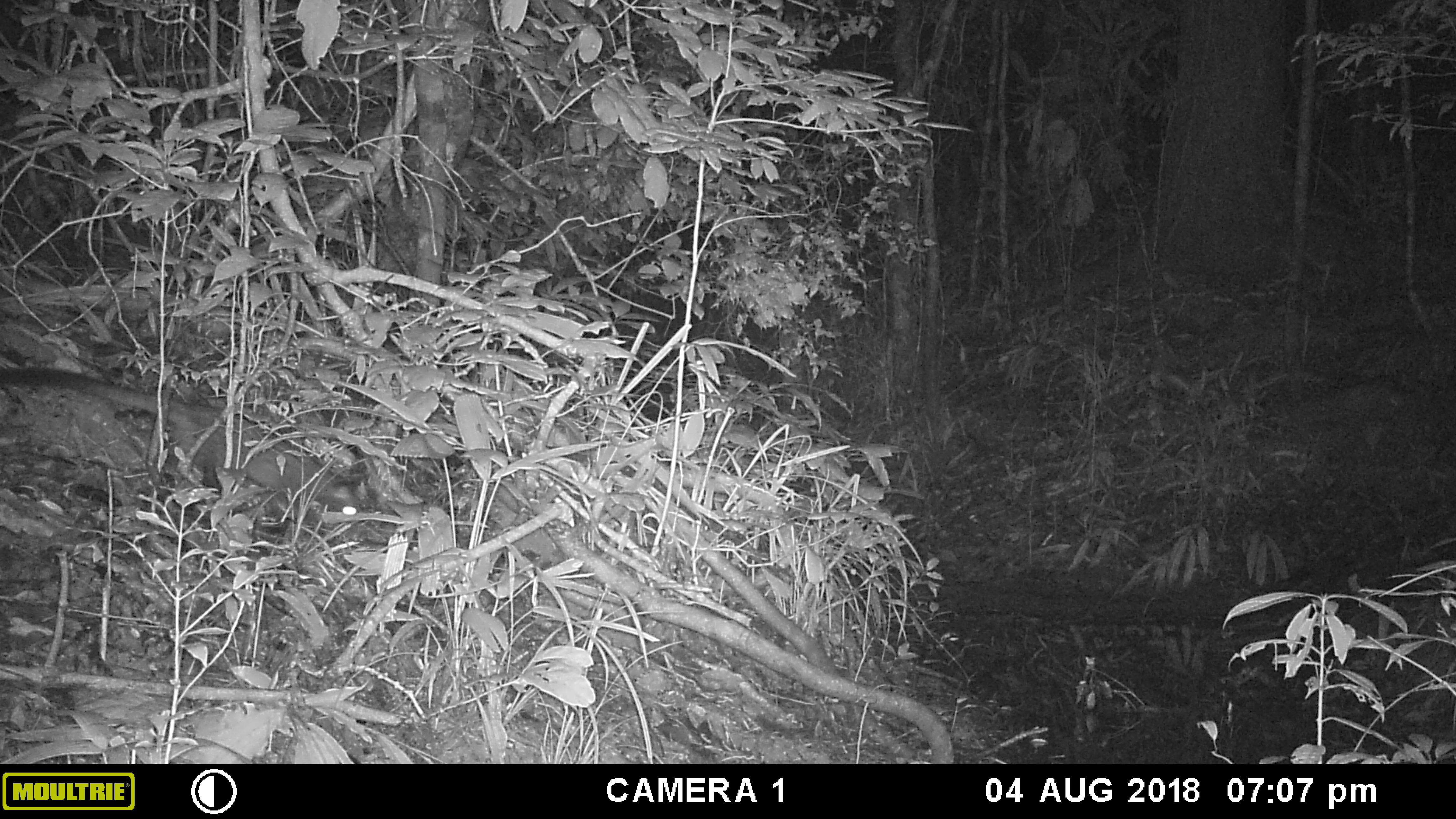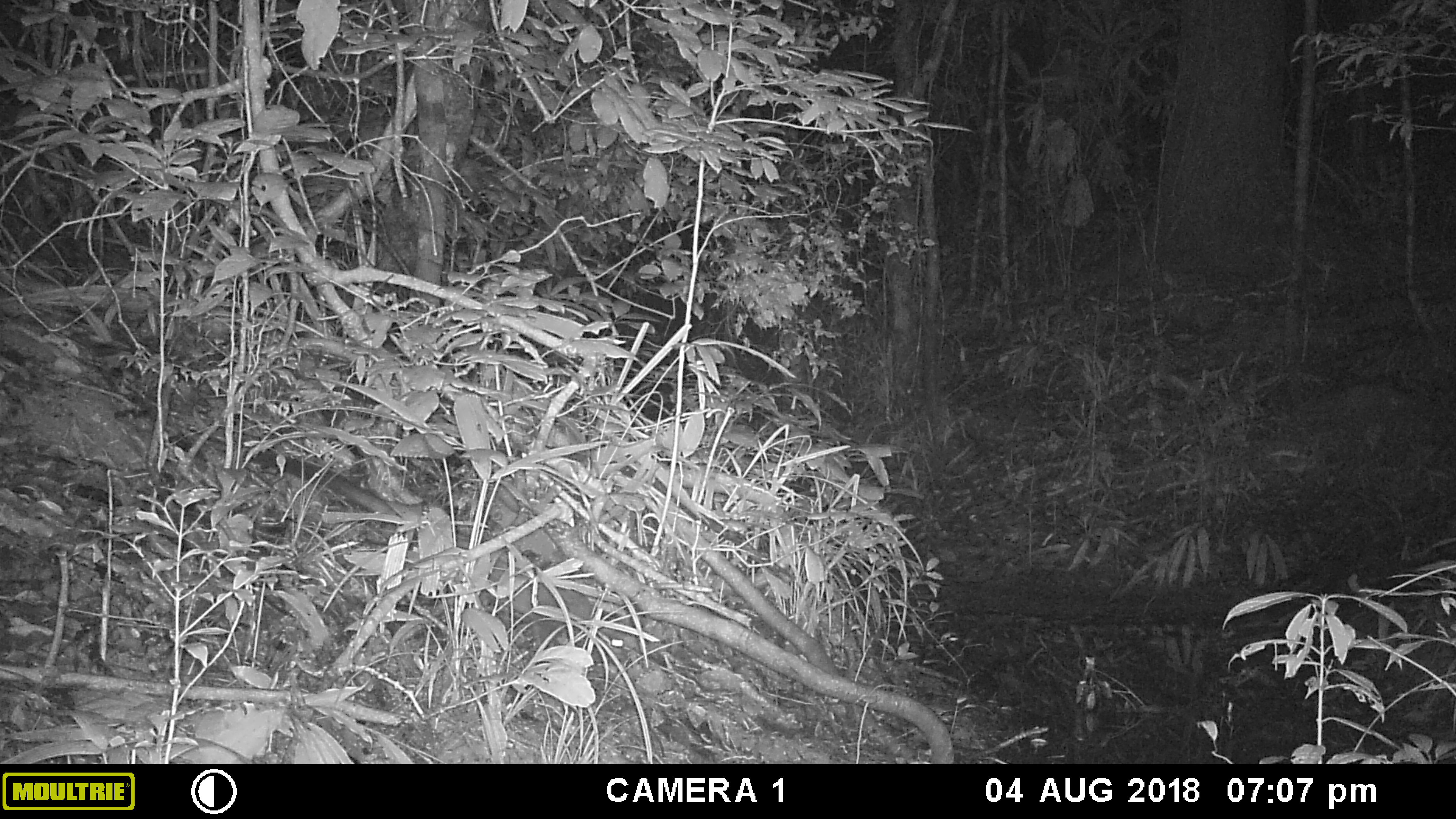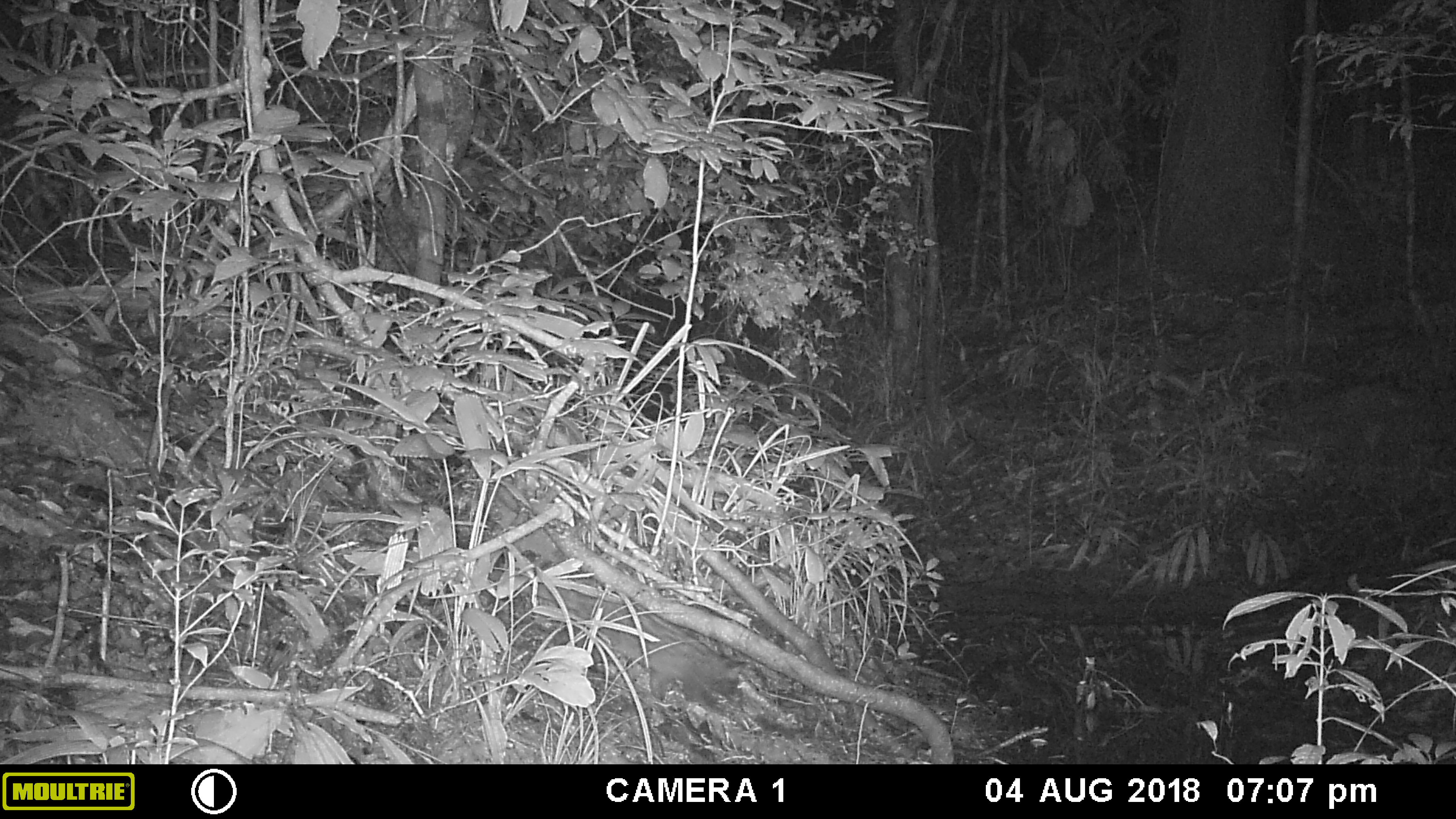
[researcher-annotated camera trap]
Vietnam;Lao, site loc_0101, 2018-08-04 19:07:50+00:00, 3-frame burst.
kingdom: Animalia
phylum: Chordata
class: Mammalia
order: Carnivora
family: Viverridae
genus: Paradoxurus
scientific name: Paradoxurus hermaphroditus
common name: common palm civet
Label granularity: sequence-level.